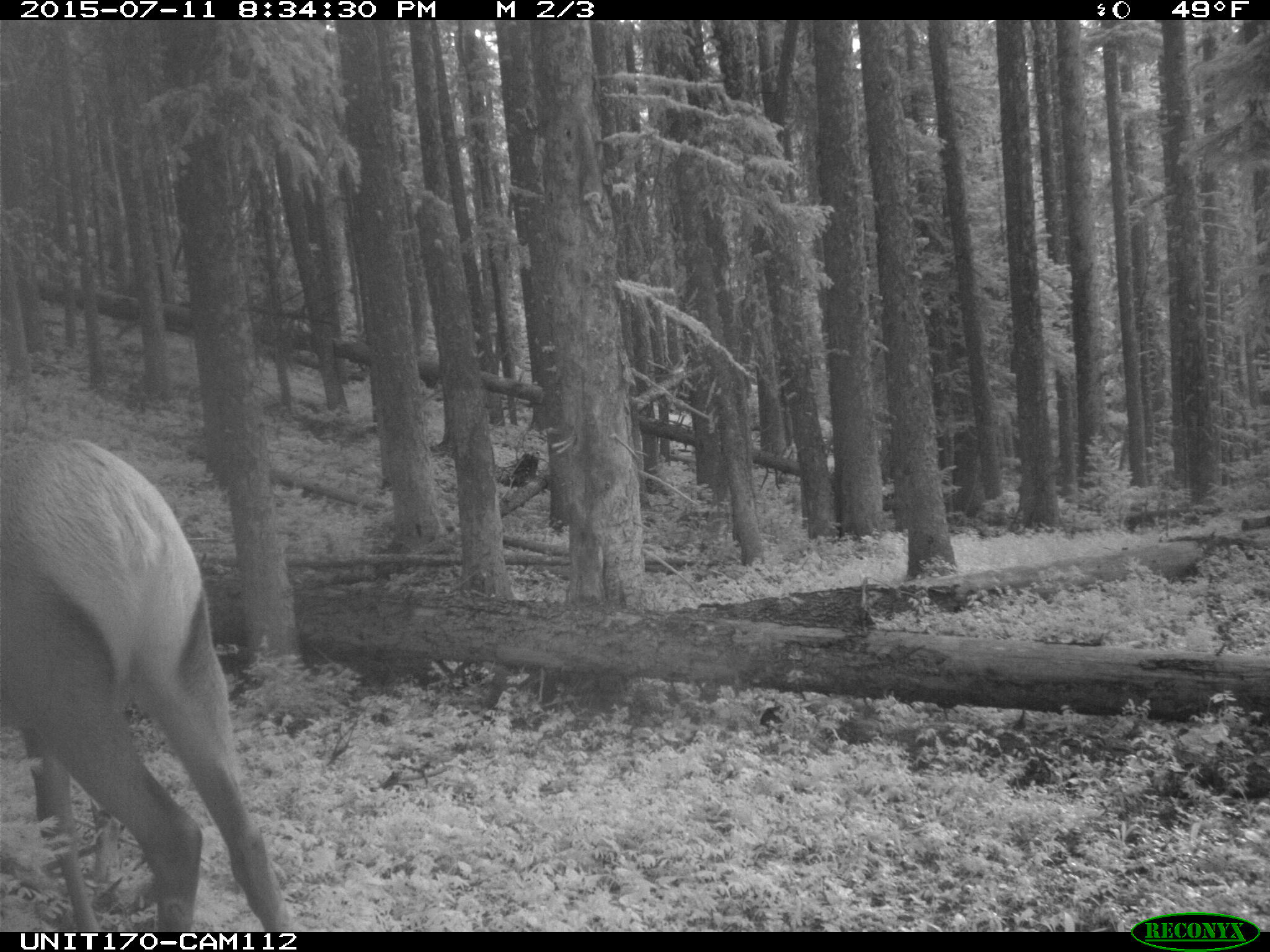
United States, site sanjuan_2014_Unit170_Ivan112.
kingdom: Animalia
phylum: Chordata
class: Mammalia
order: Artiodactyla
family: Cervidae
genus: Cervus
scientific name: Cervus elaphus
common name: red deer